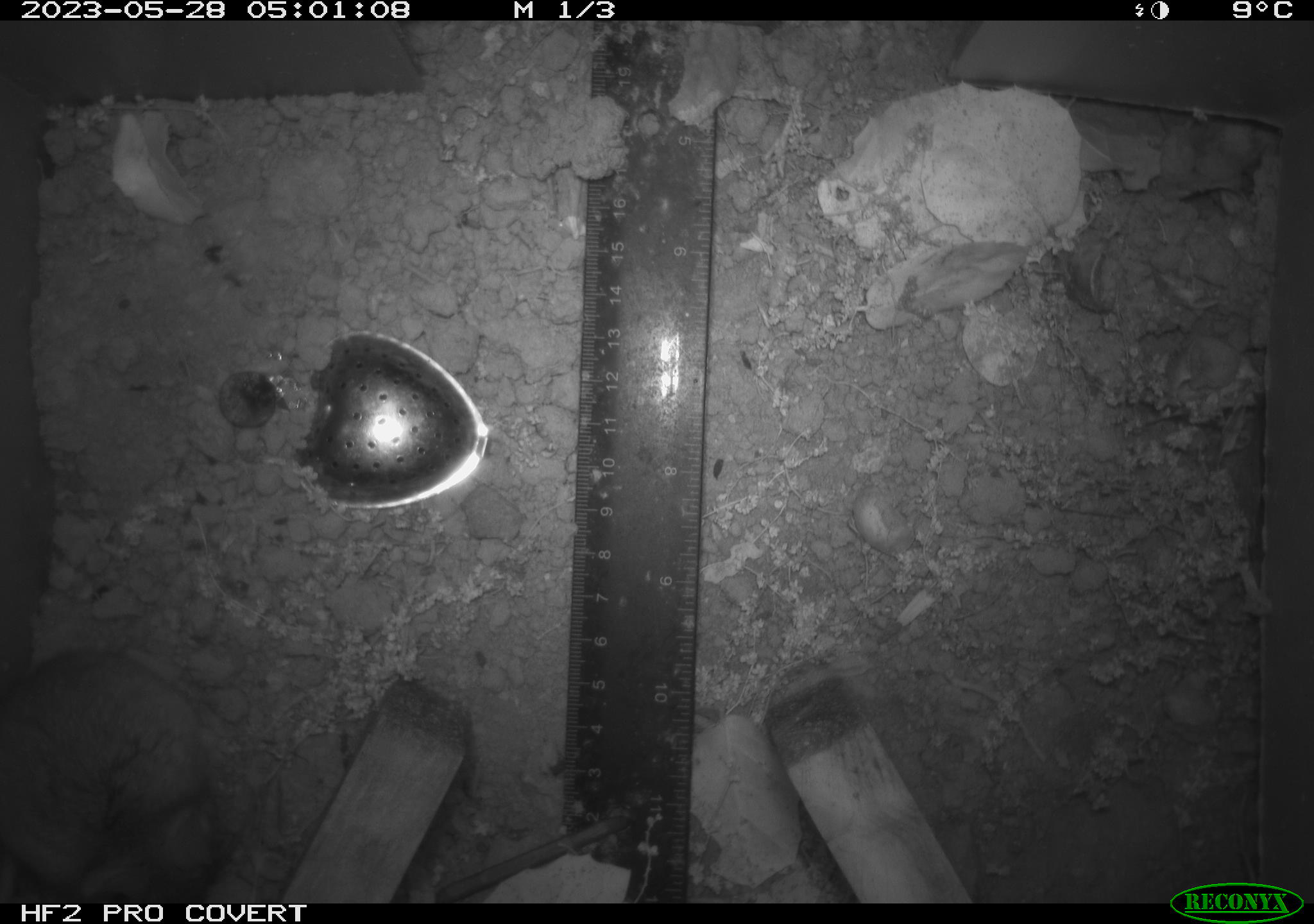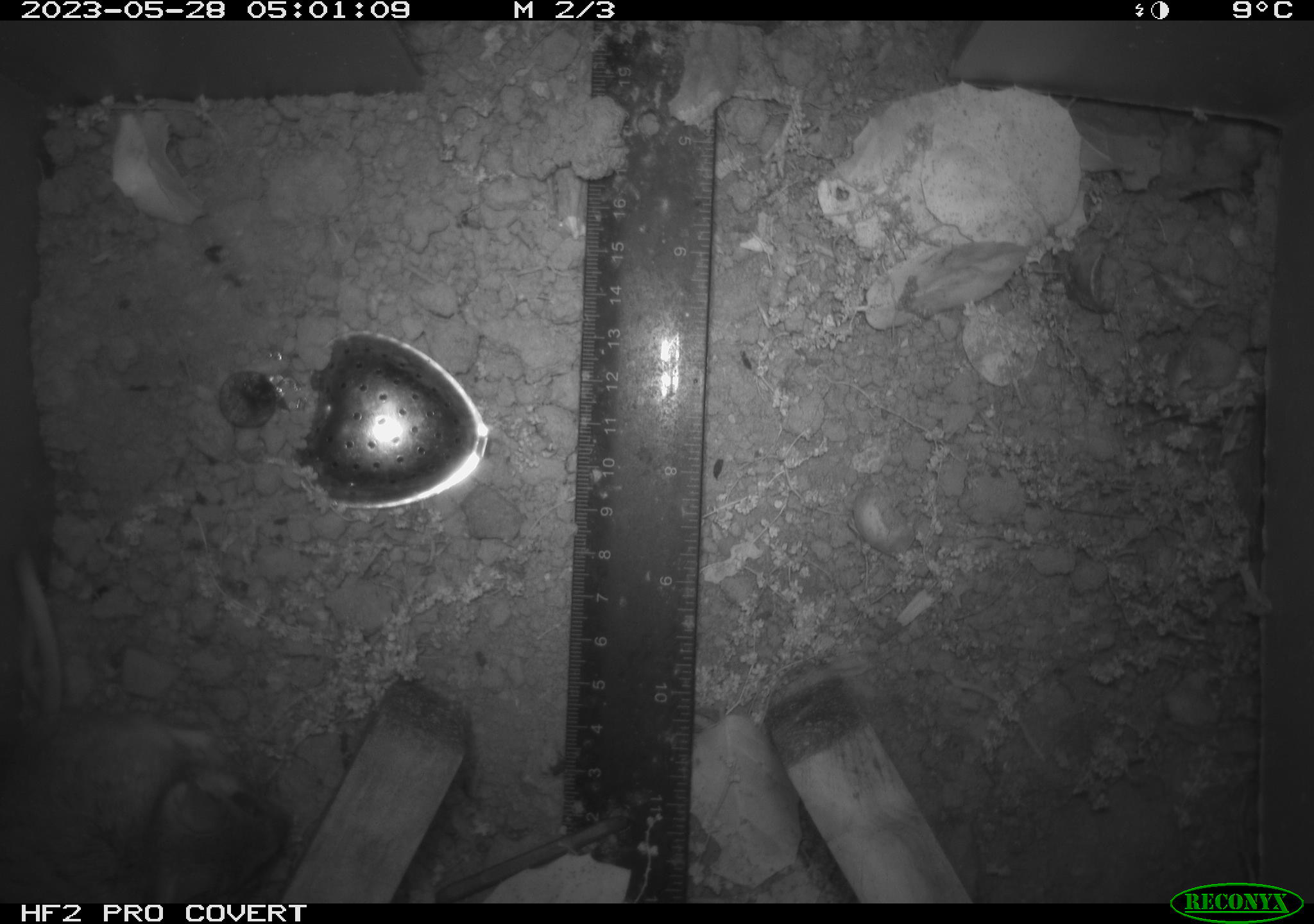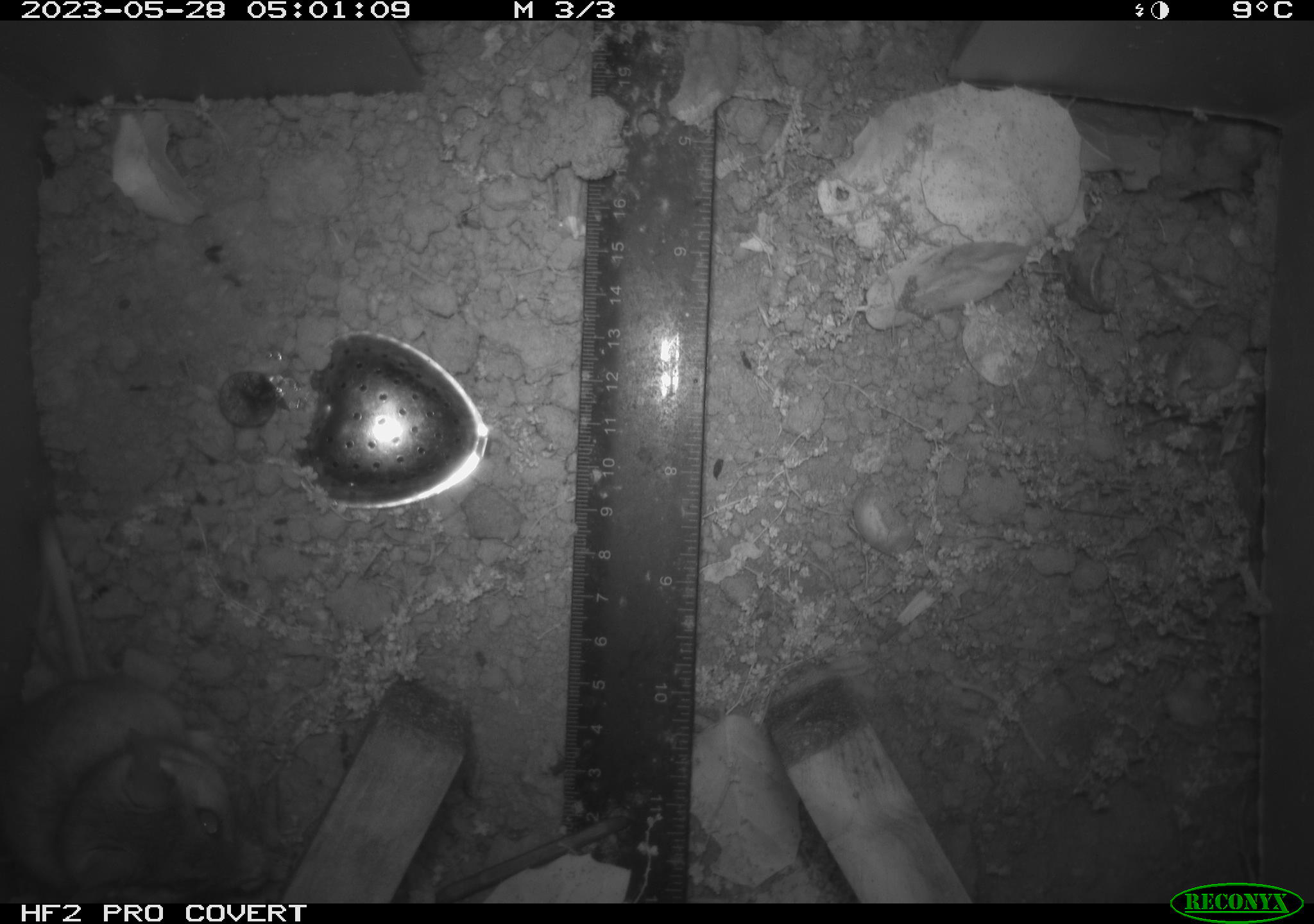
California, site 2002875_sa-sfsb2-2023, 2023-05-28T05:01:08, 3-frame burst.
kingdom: Animalia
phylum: Chordata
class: Mammalia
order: Rodentia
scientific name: Rodentia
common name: mouse species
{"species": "mouse species (Rodentia)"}